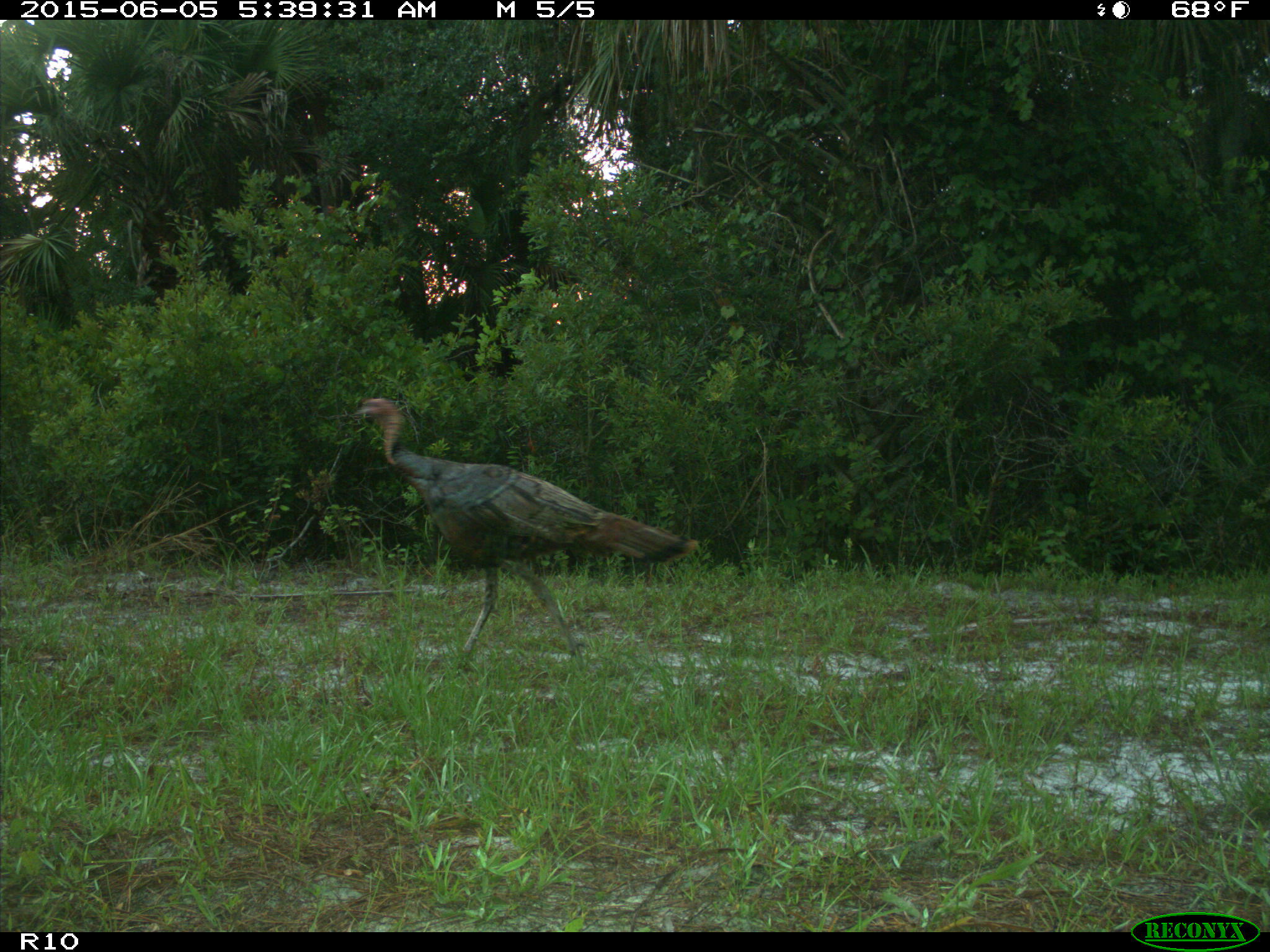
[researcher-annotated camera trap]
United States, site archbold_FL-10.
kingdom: Animalia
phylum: Chordata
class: Aves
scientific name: Aves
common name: birds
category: unidentified bird